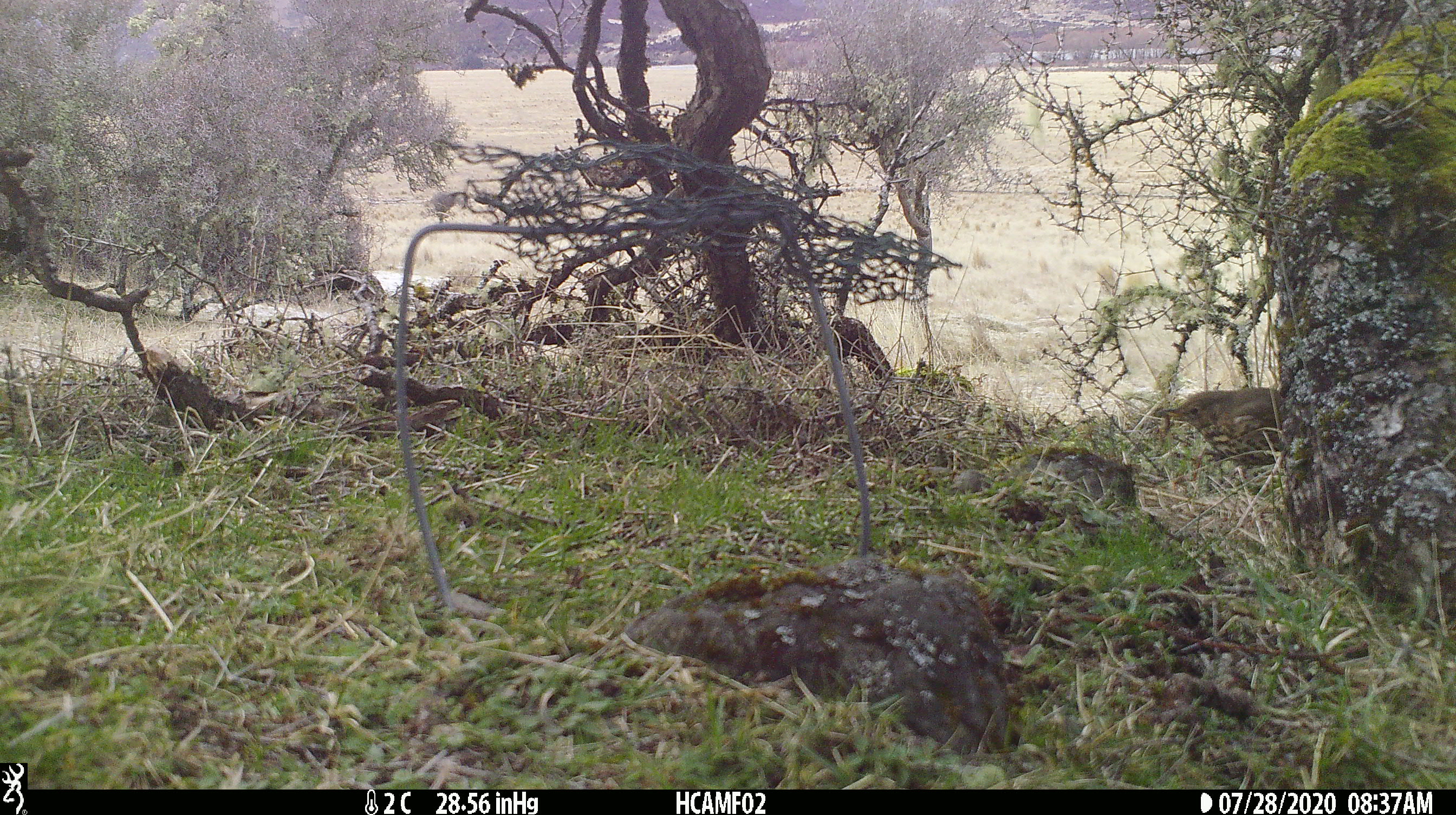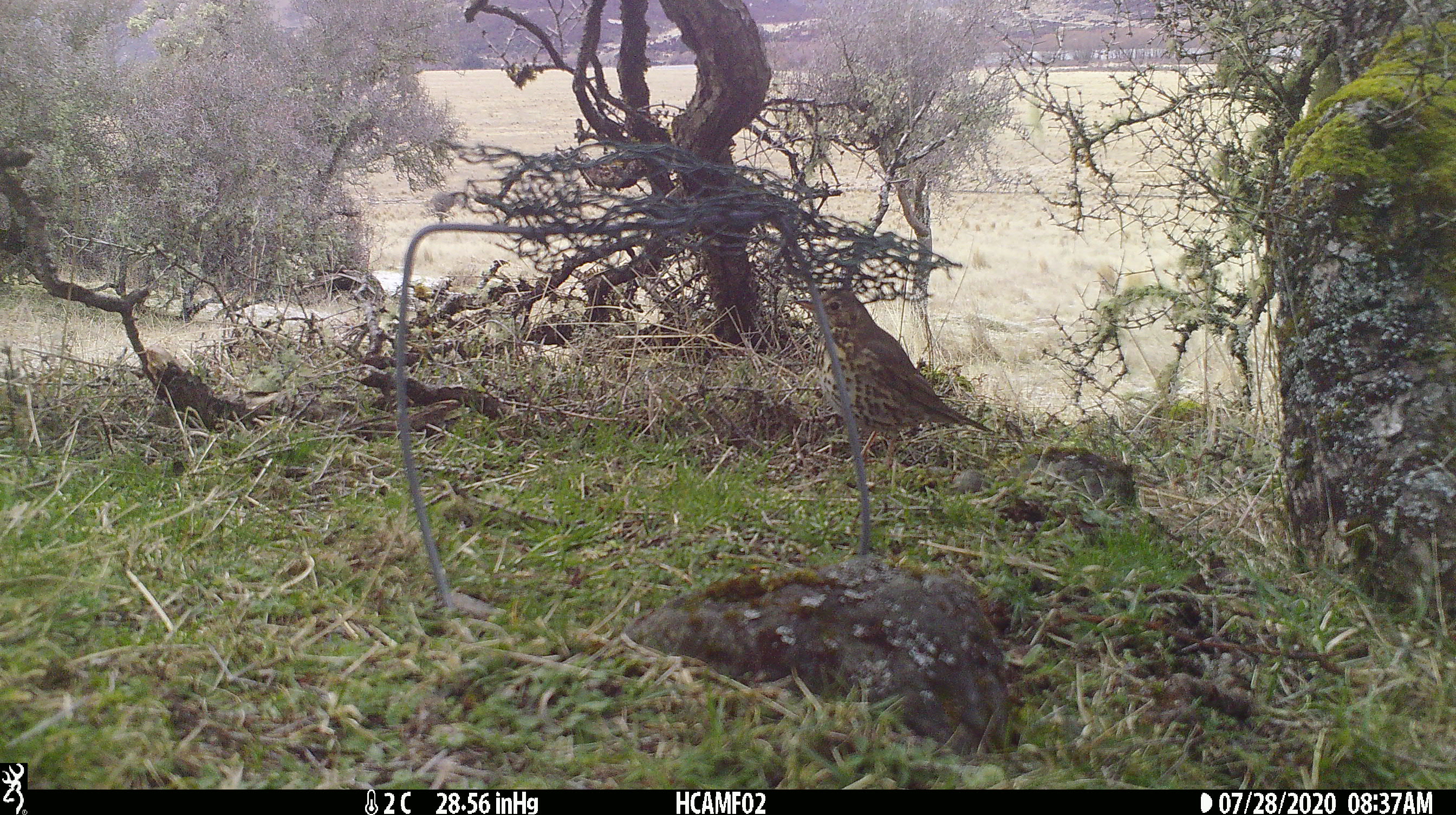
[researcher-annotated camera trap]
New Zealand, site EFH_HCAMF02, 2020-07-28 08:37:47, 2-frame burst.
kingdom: Animalia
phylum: Chordata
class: Aves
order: Passeriformes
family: Turdidae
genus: Turdus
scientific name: Turdus philomelos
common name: song thrush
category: thrush